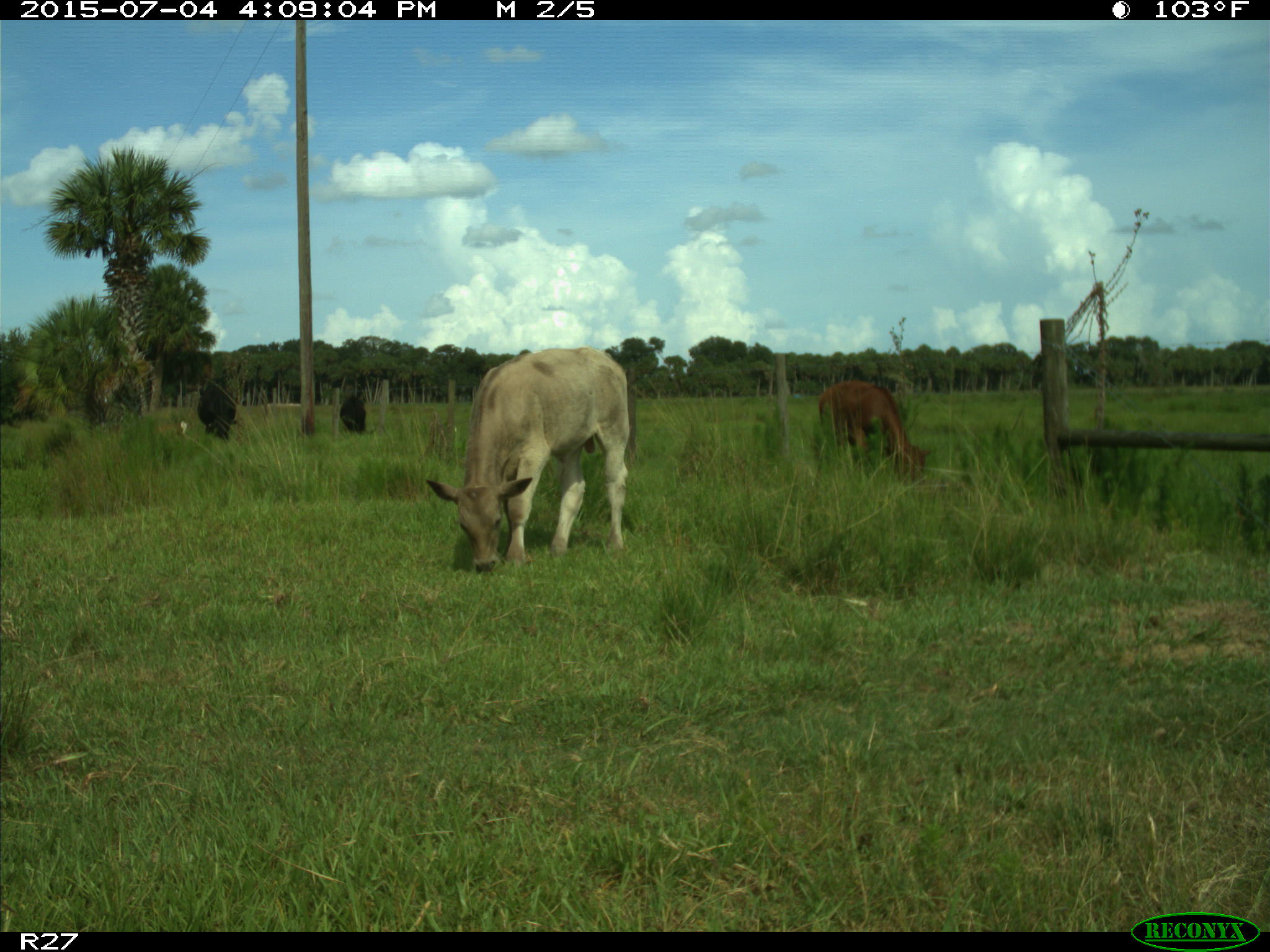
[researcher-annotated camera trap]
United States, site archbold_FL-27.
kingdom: Animalia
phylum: Chordata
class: Mammalia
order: Artiodactyla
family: Bovidae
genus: Bos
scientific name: Bos taurus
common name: domestic cow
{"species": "Bos taurus (domestic cow)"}